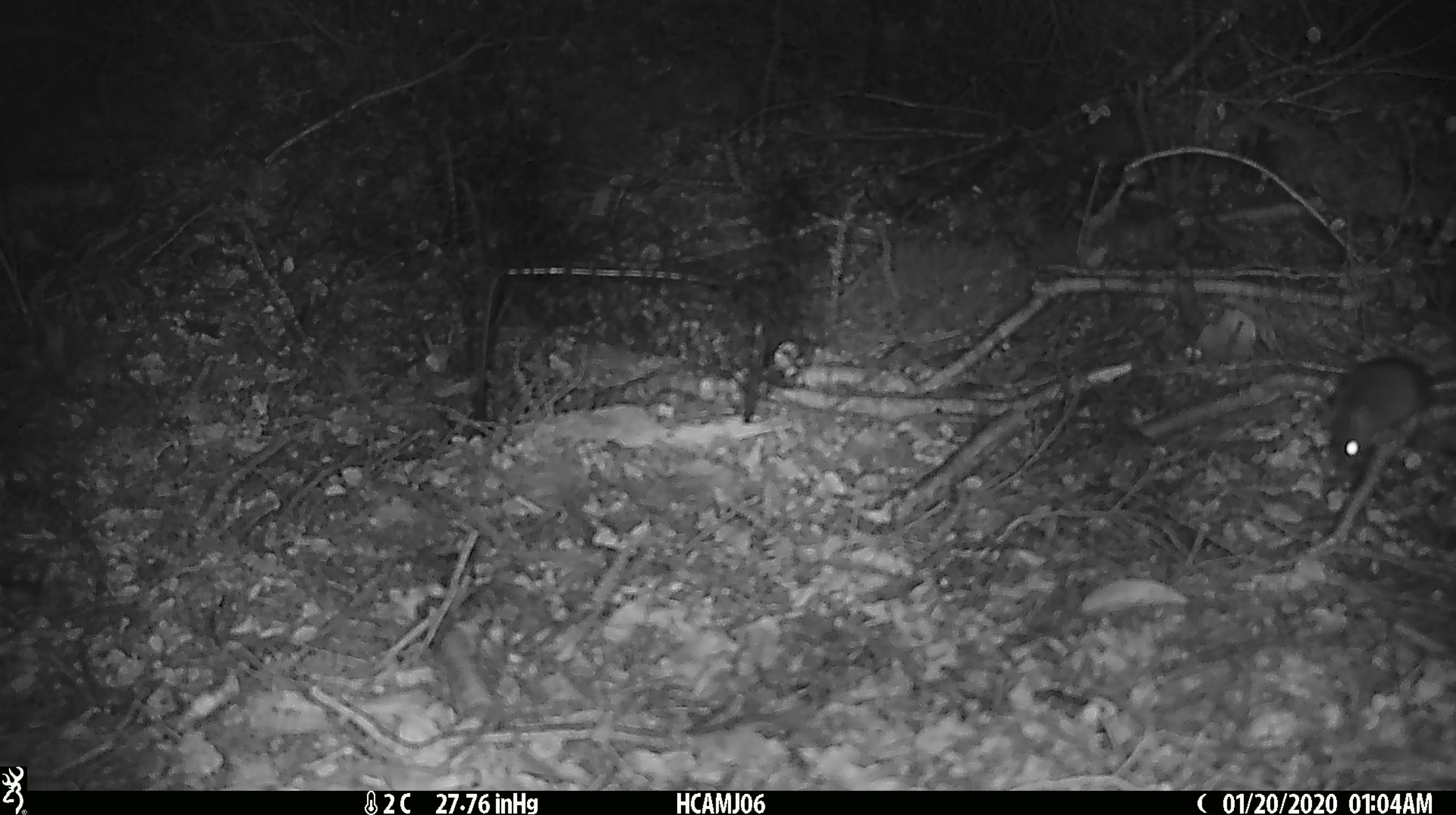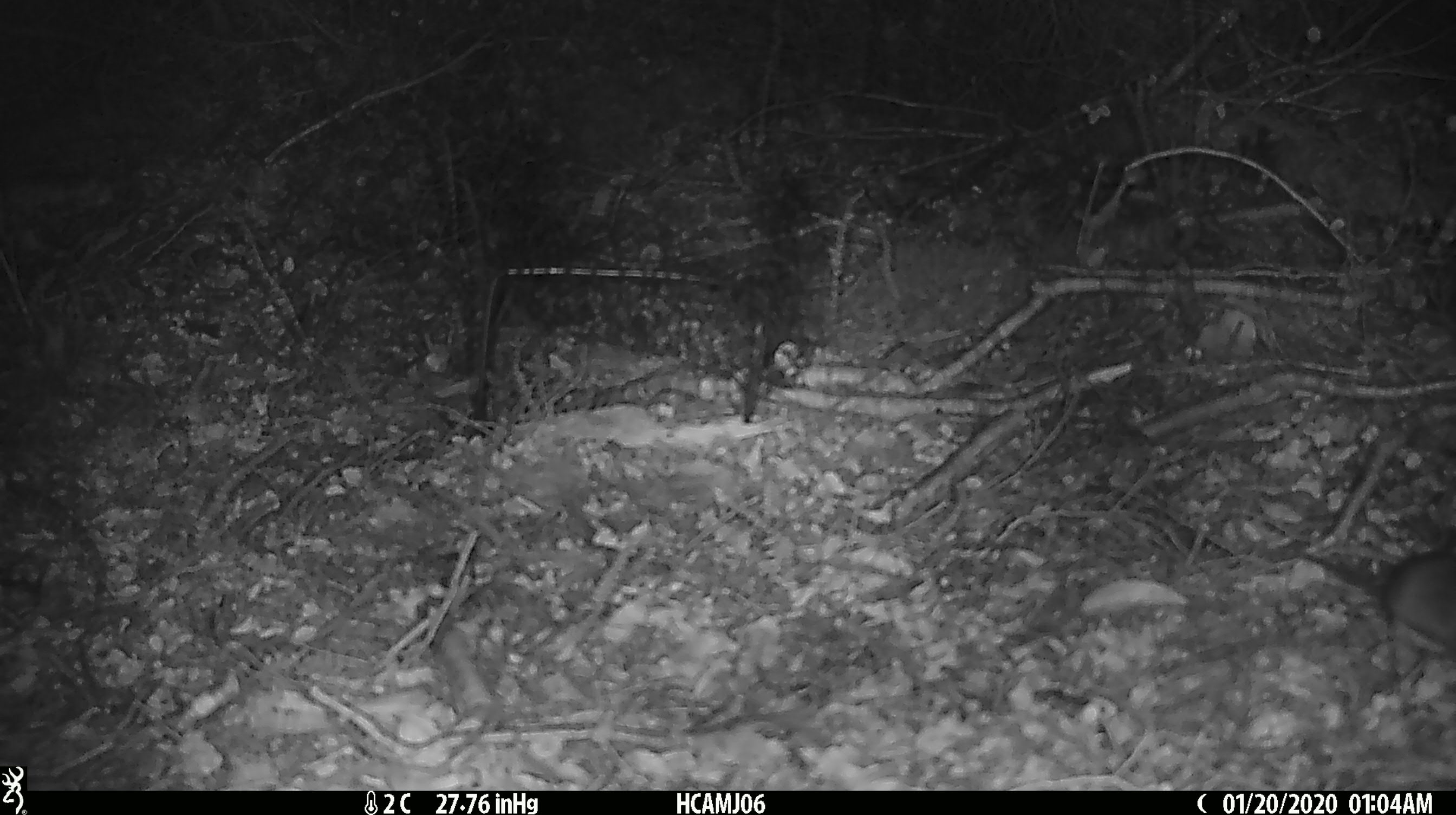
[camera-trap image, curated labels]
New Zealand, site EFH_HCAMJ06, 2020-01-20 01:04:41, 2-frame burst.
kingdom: Animalia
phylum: Chordata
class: Mammalia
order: Rodentia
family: Muridae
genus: Mus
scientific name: Mus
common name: mouse